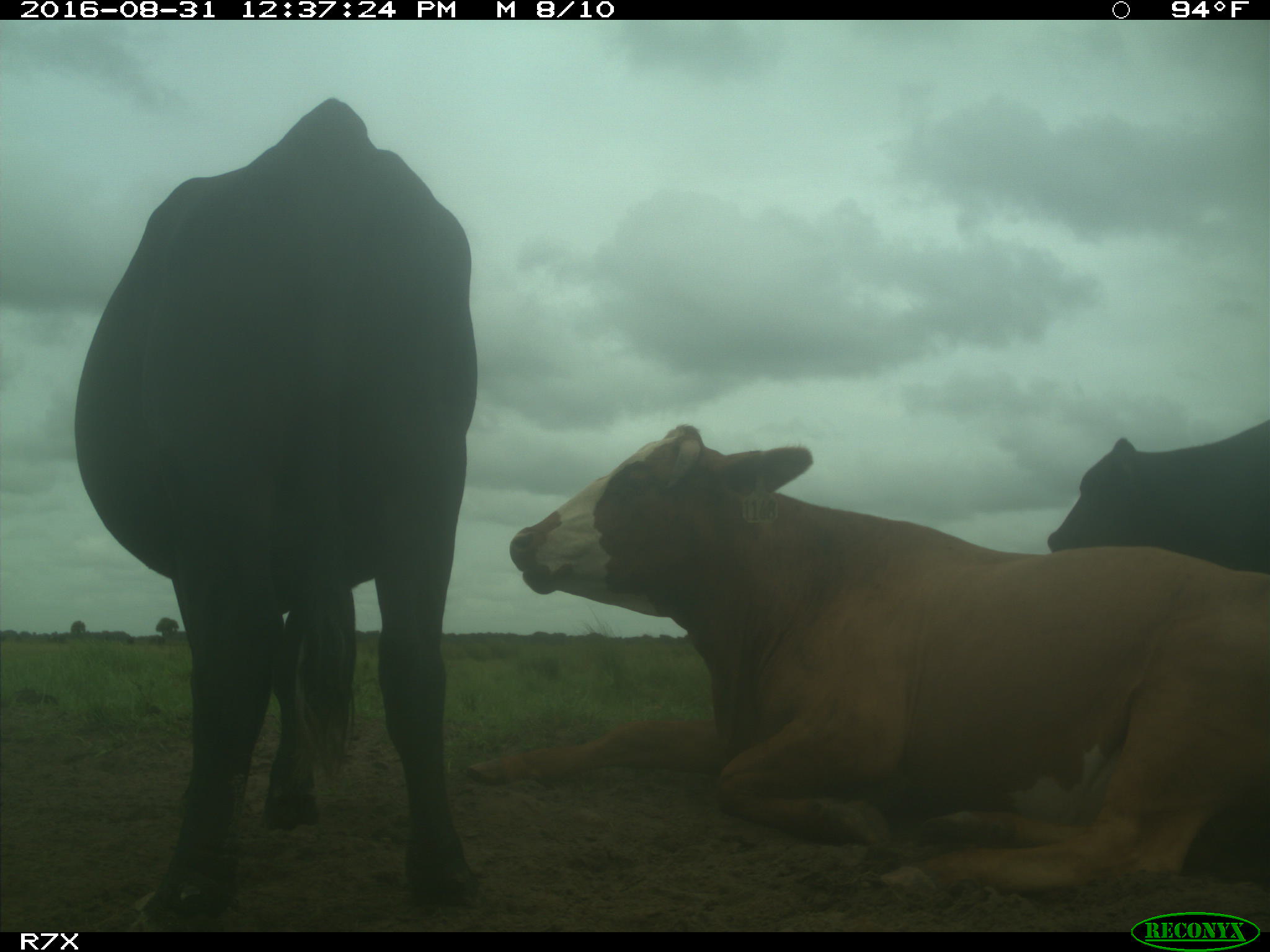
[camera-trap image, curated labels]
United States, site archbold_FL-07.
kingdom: Animalia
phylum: Chordata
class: Mammalia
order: Artiodactyla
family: Bovidae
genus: Bos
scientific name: Bos taurus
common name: domestic cow